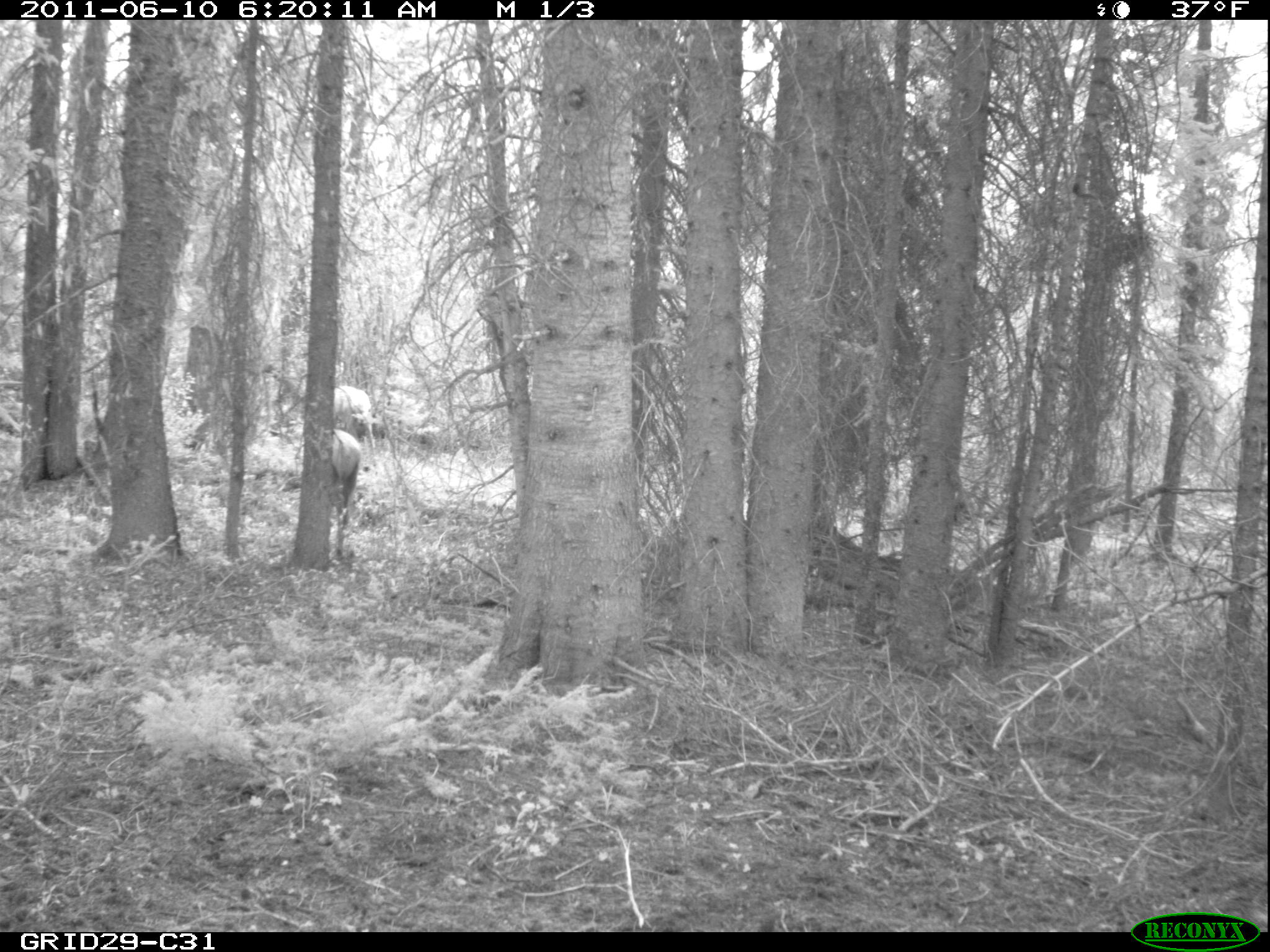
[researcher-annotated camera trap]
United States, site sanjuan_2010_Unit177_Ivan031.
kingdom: Animalia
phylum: Chordata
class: Mammalia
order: Artiodactyla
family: Cervidae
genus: Cervus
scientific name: Cervus elaphus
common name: red deer